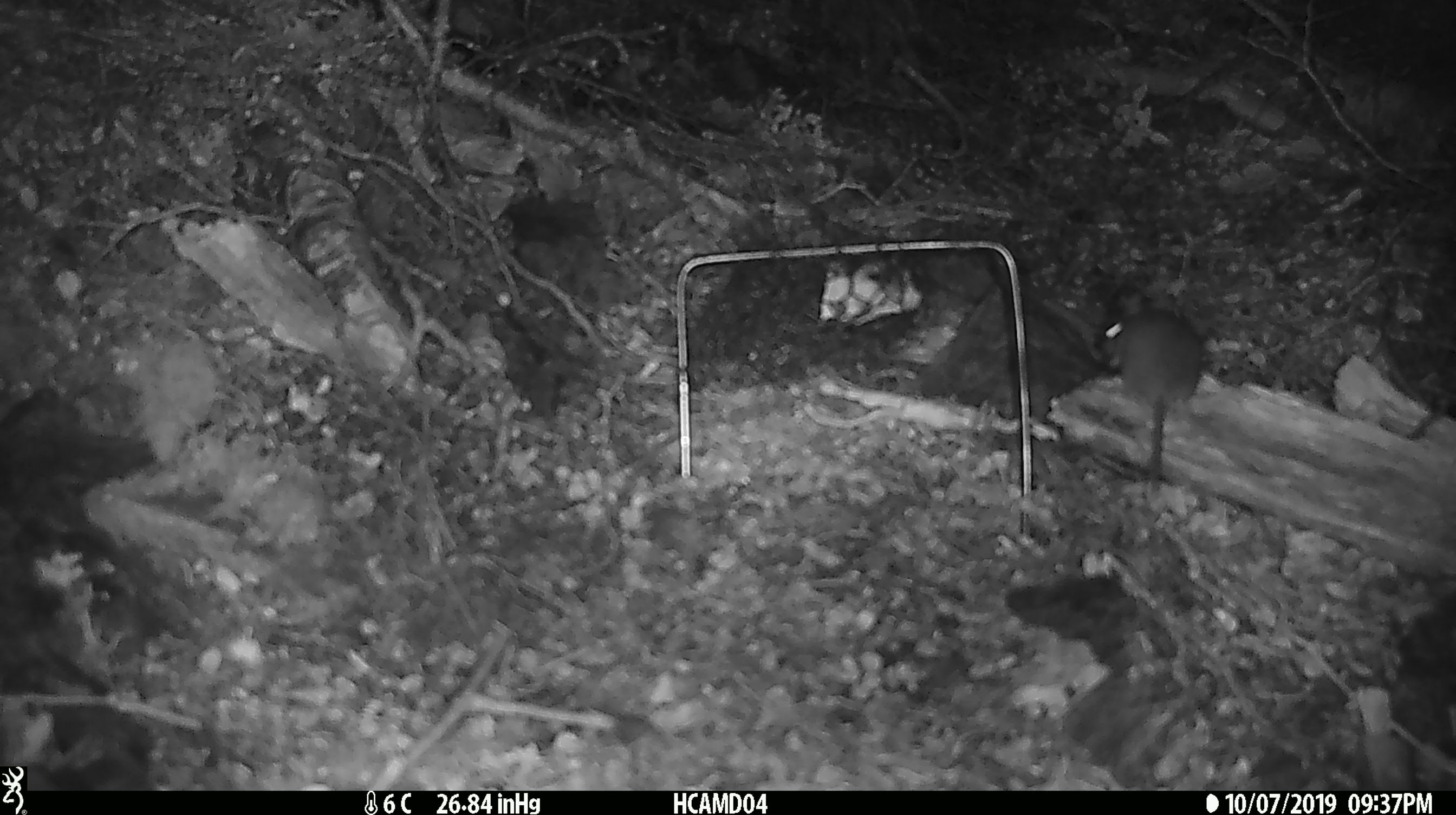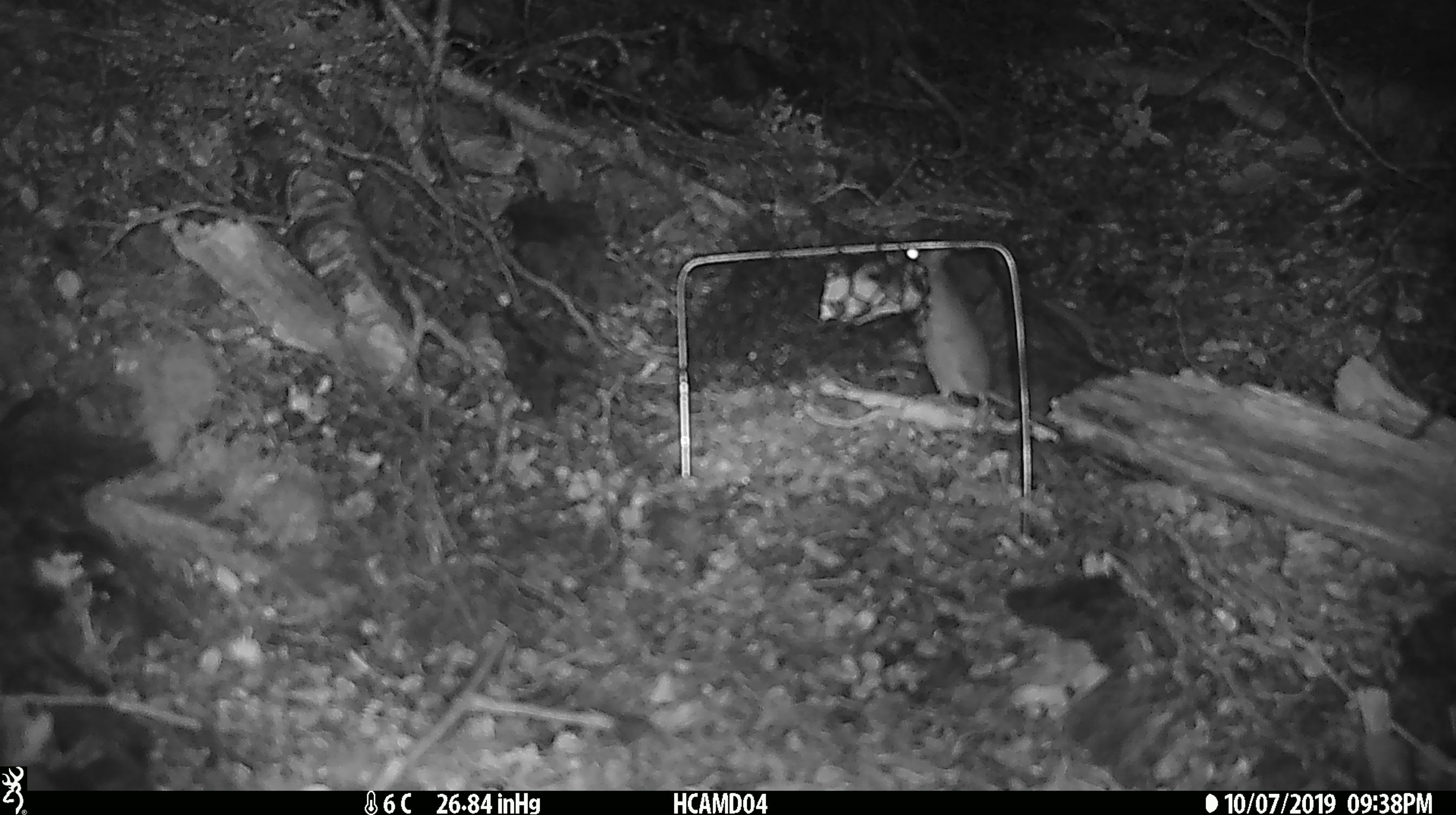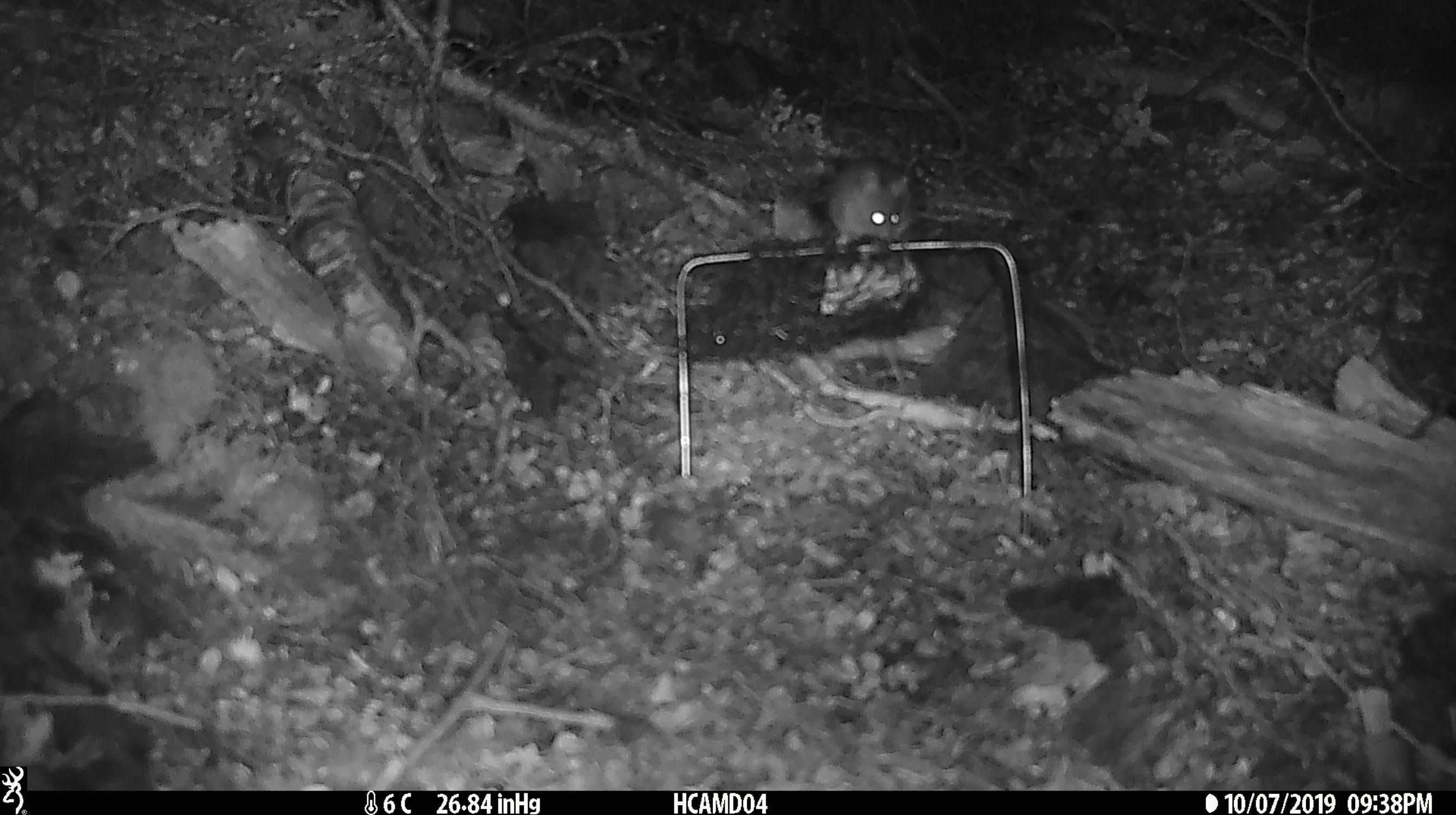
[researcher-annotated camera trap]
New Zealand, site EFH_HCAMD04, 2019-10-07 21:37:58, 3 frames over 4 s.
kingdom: Animalia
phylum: Chordata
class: Mammalia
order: Rodentia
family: Muridae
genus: Mus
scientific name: Mus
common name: mouse